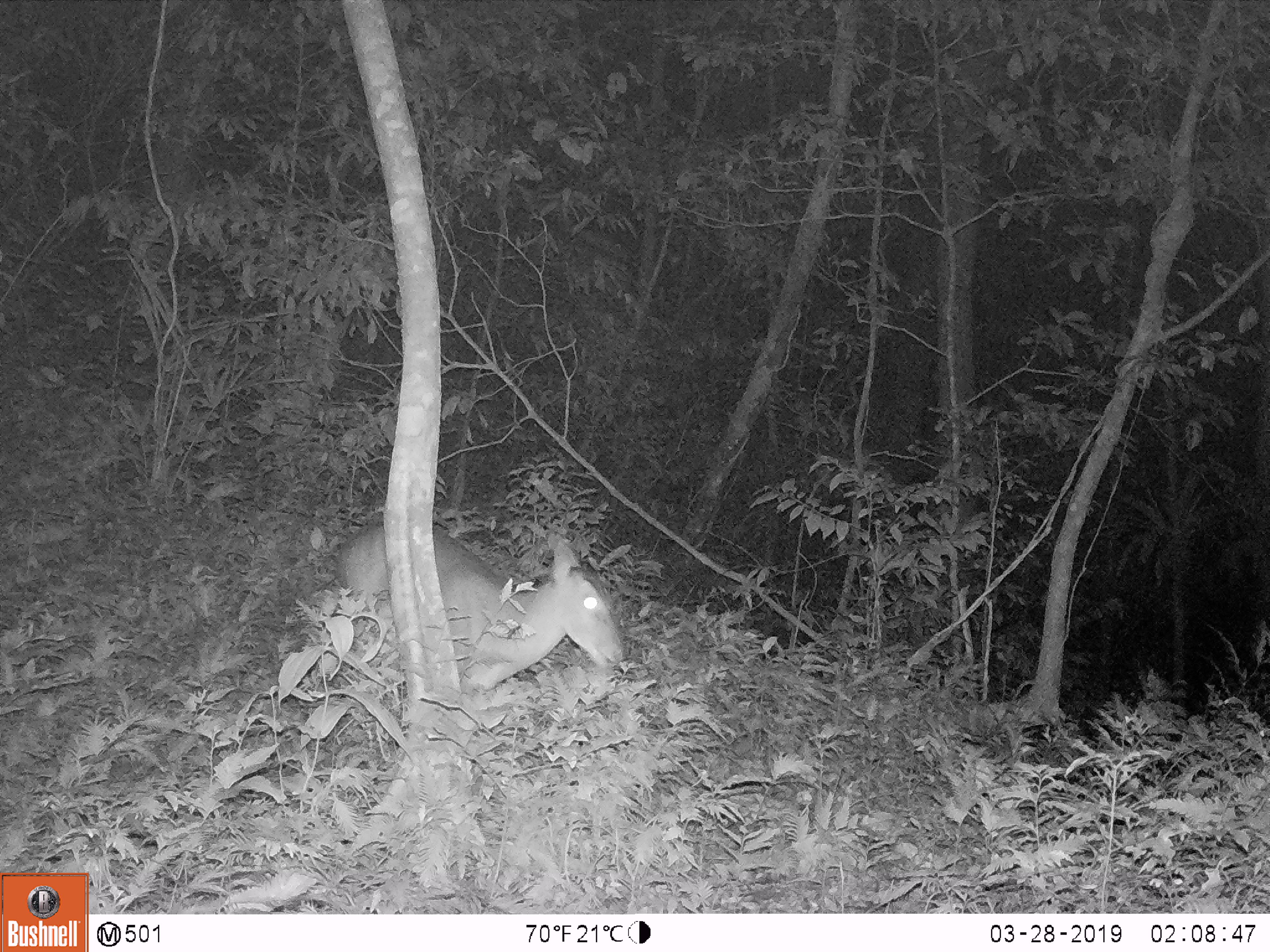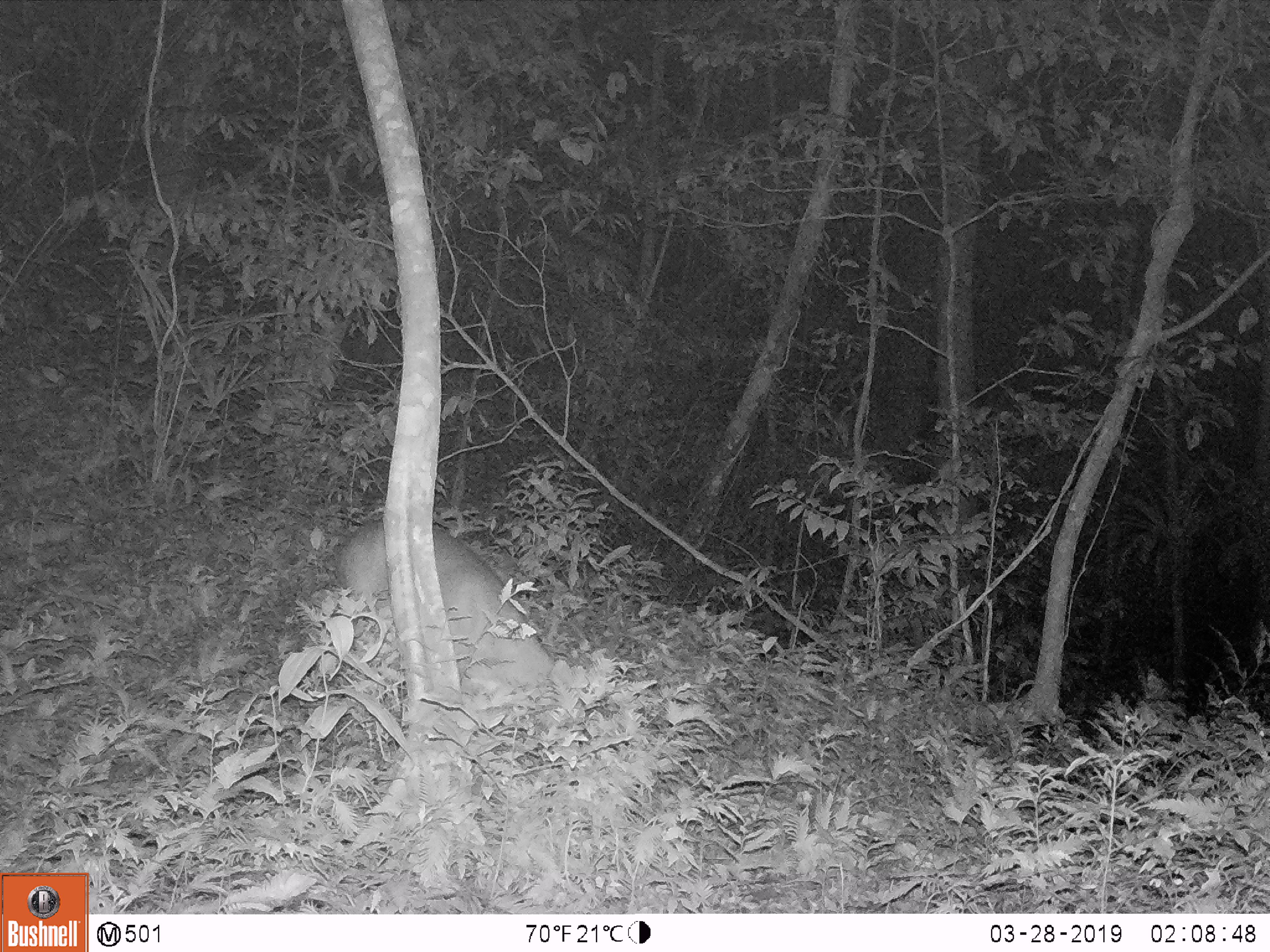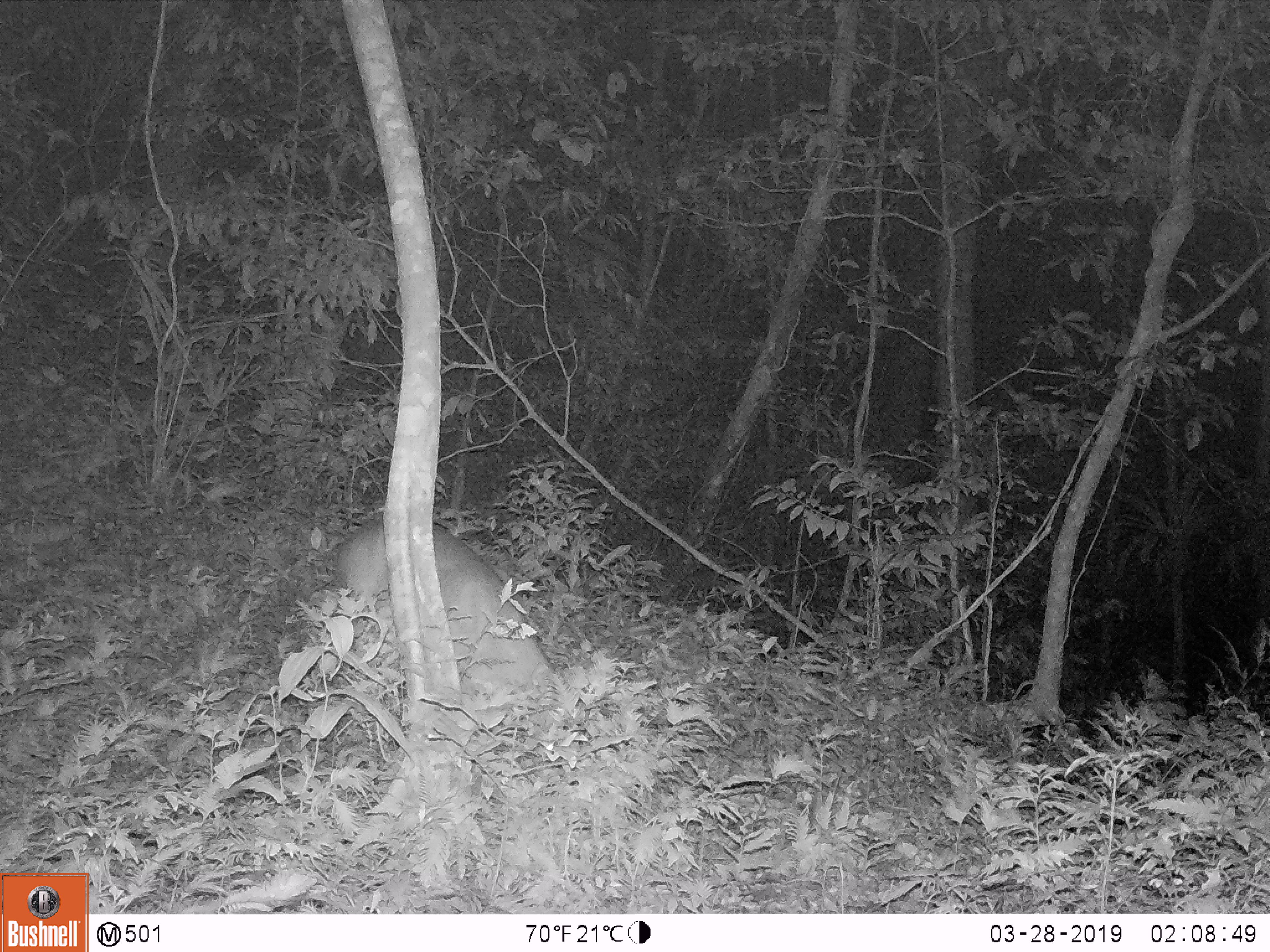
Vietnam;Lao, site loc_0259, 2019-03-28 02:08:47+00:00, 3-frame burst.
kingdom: Animalia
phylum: Chordata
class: Mammalia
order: Artiodactyla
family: Cervidae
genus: Muntiacus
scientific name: Muntiacus vuquangensis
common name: large-antlered muntjac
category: large antlered muntjac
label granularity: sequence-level